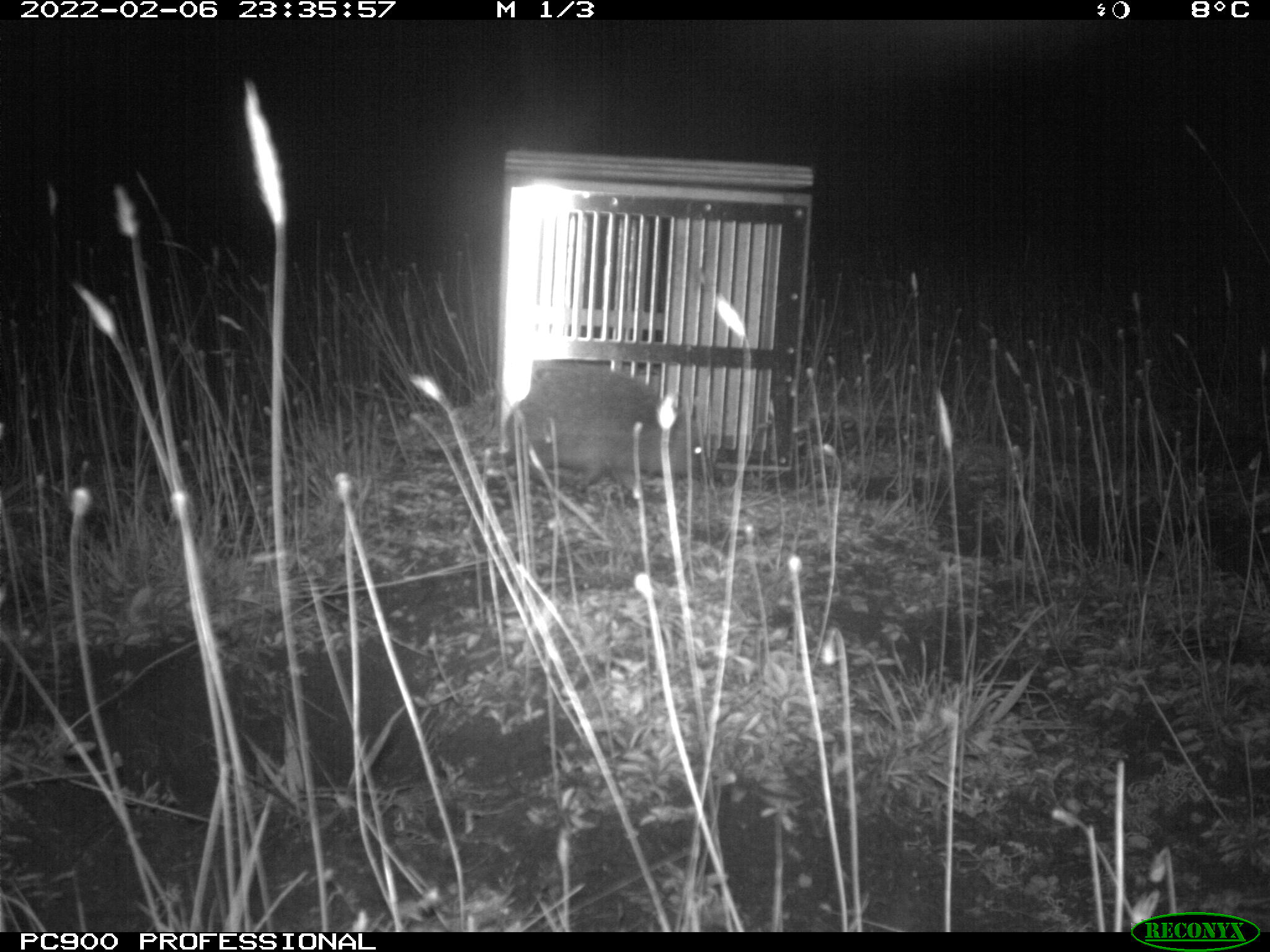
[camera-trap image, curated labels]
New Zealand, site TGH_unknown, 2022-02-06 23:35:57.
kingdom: Animalia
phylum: Chordata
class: Mammalia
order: Eulipotyphla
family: Erinaceidae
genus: Erinaceus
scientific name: Erinaceus europaeus europaeus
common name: european hedgehog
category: hedgehog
Hedgehog (european hedgehog) (Erinaceus europaeus europaeus).